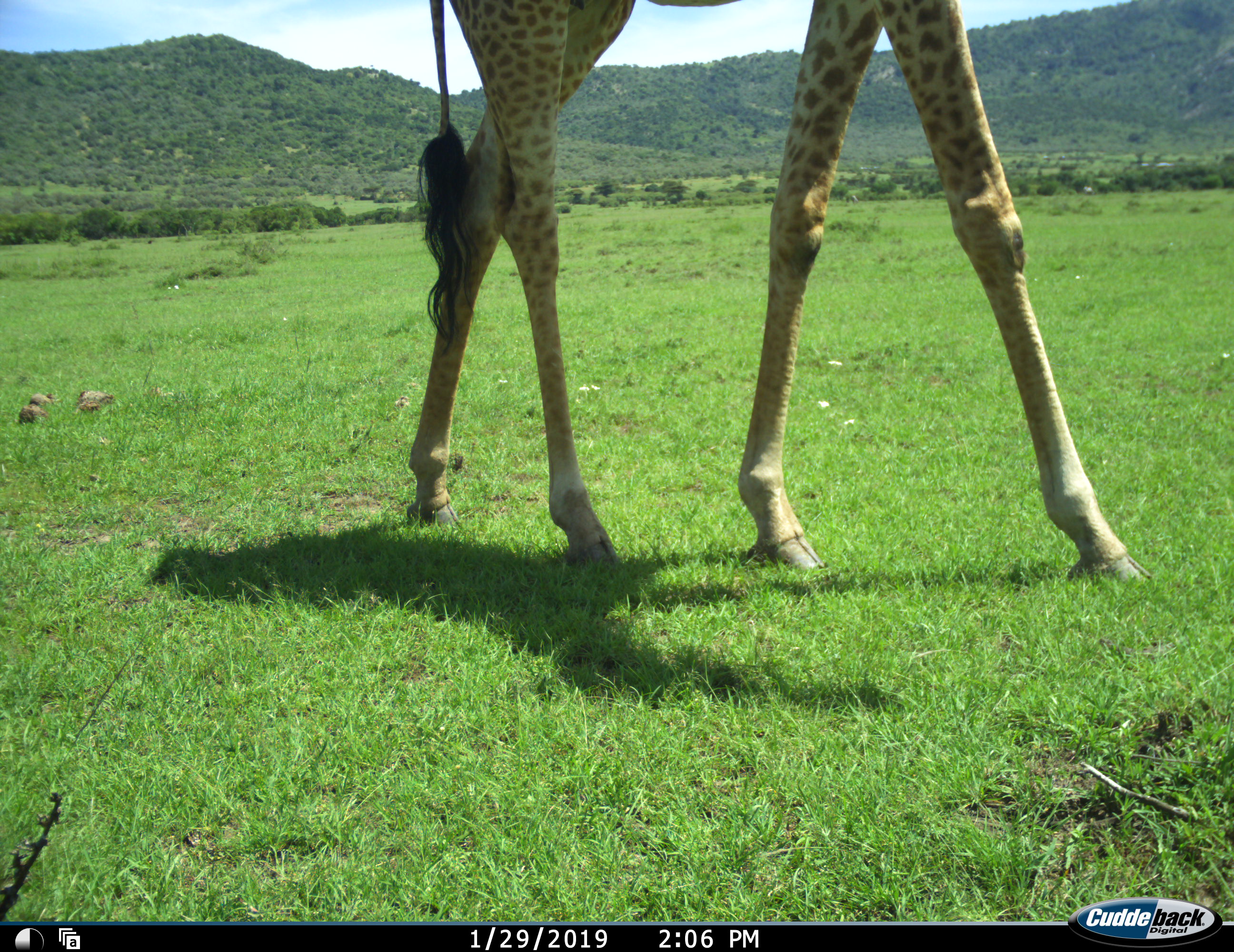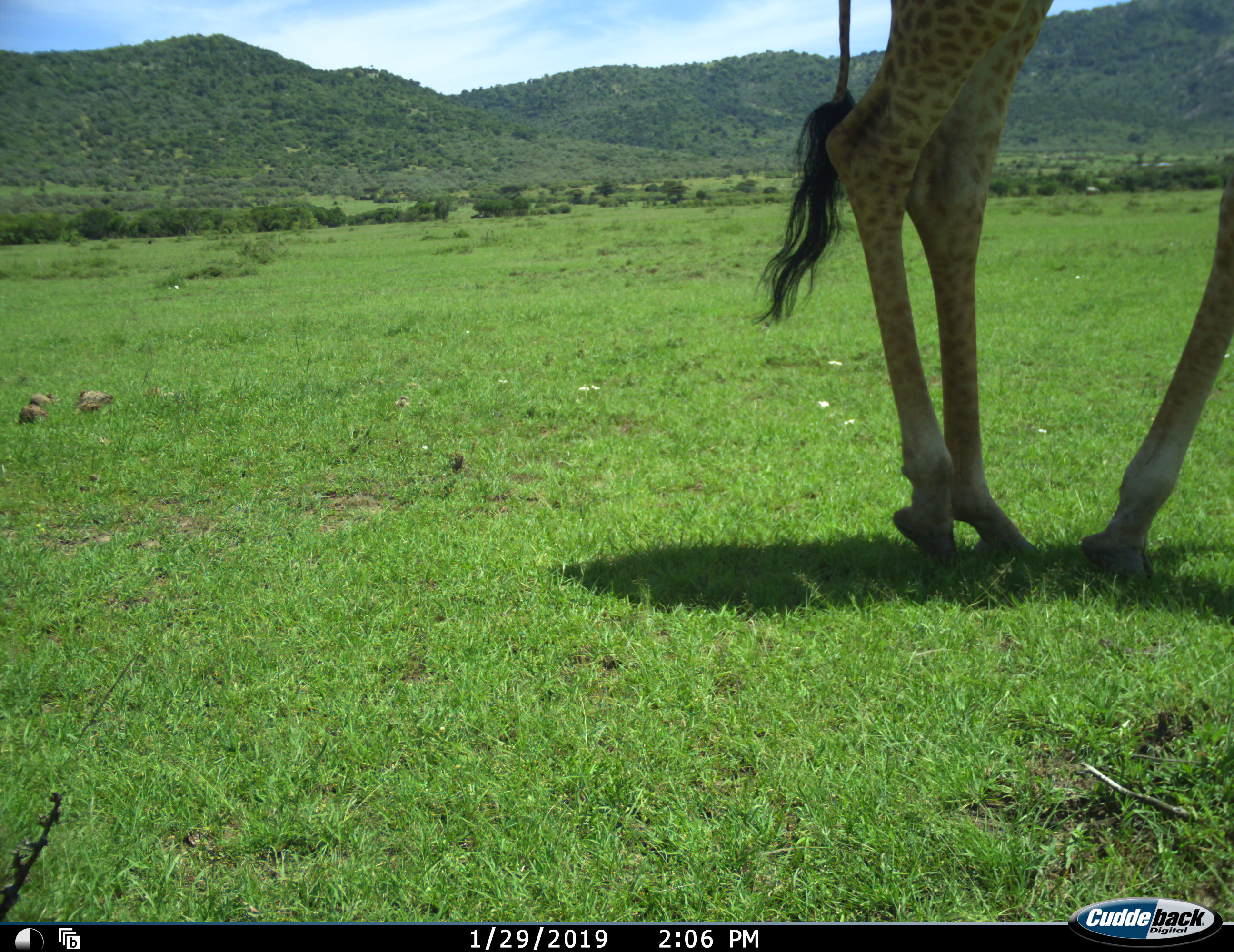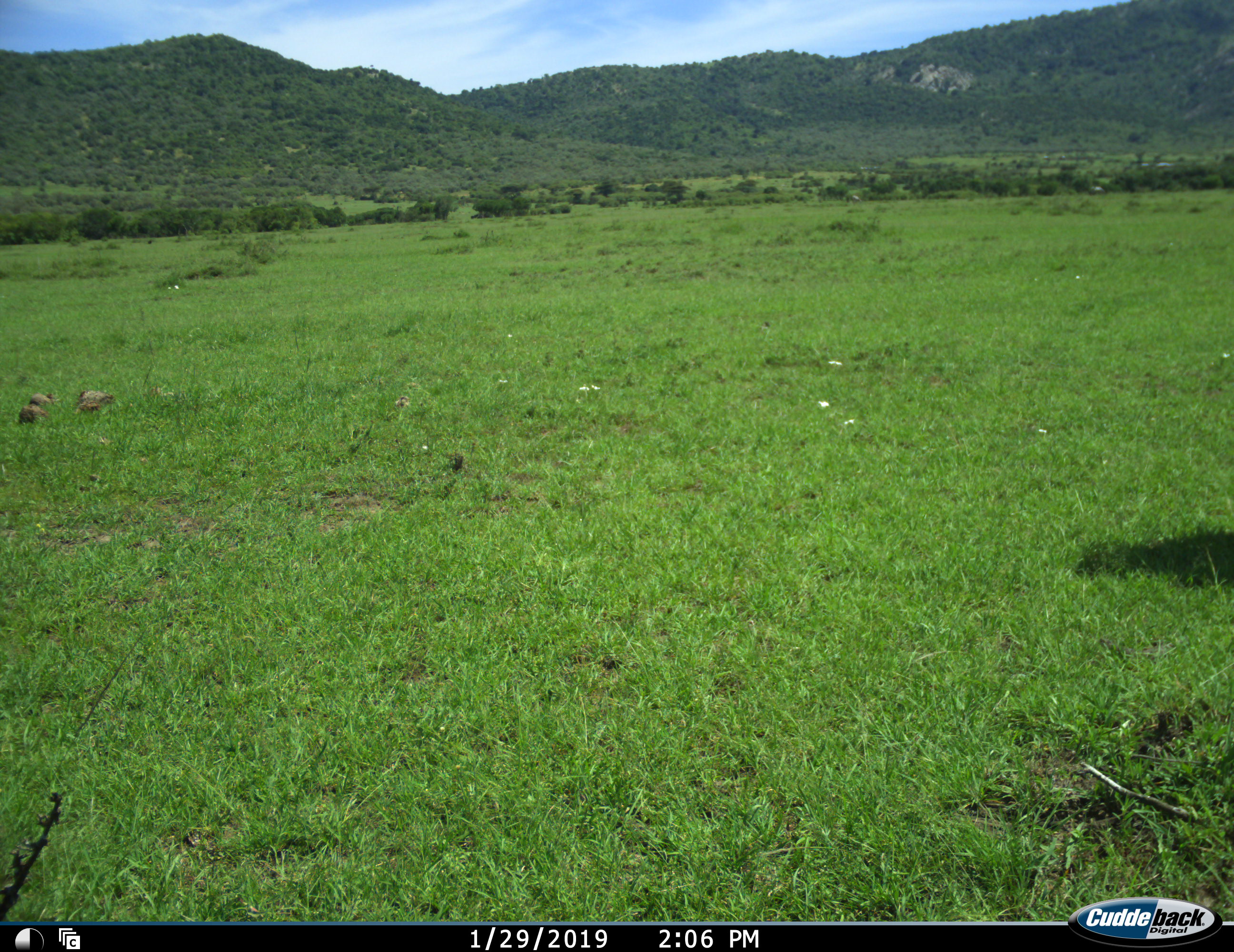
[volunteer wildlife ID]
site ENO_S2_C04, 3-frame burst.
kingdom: Animalia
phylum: Chordata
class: Mammalia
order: Artiodactyla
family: Giraffidae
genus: Giraffa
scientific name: Giraffa camelopardalis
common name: giraffe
Giraffe (Giraffa camelopardalis), count 1. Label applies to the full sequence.